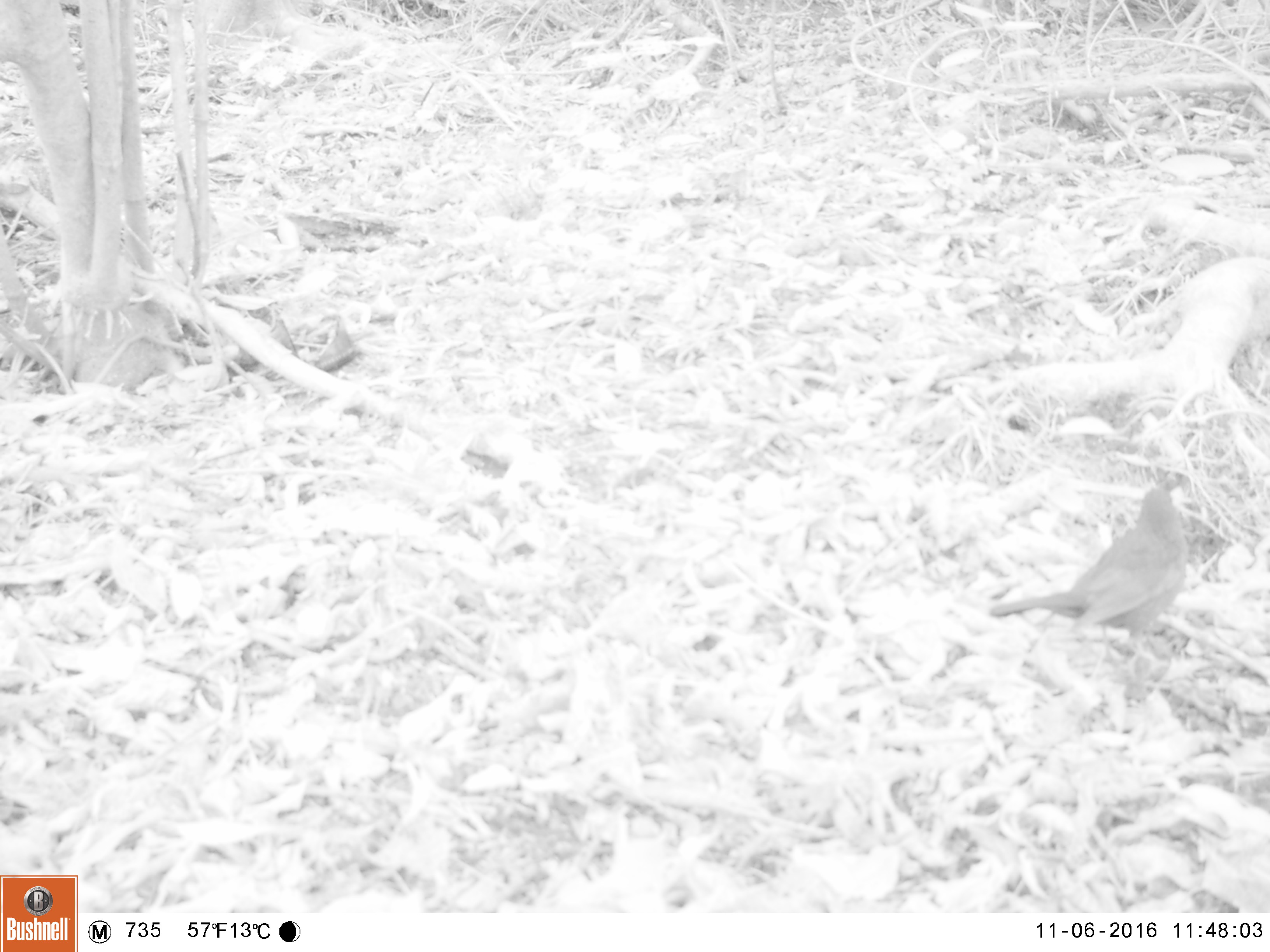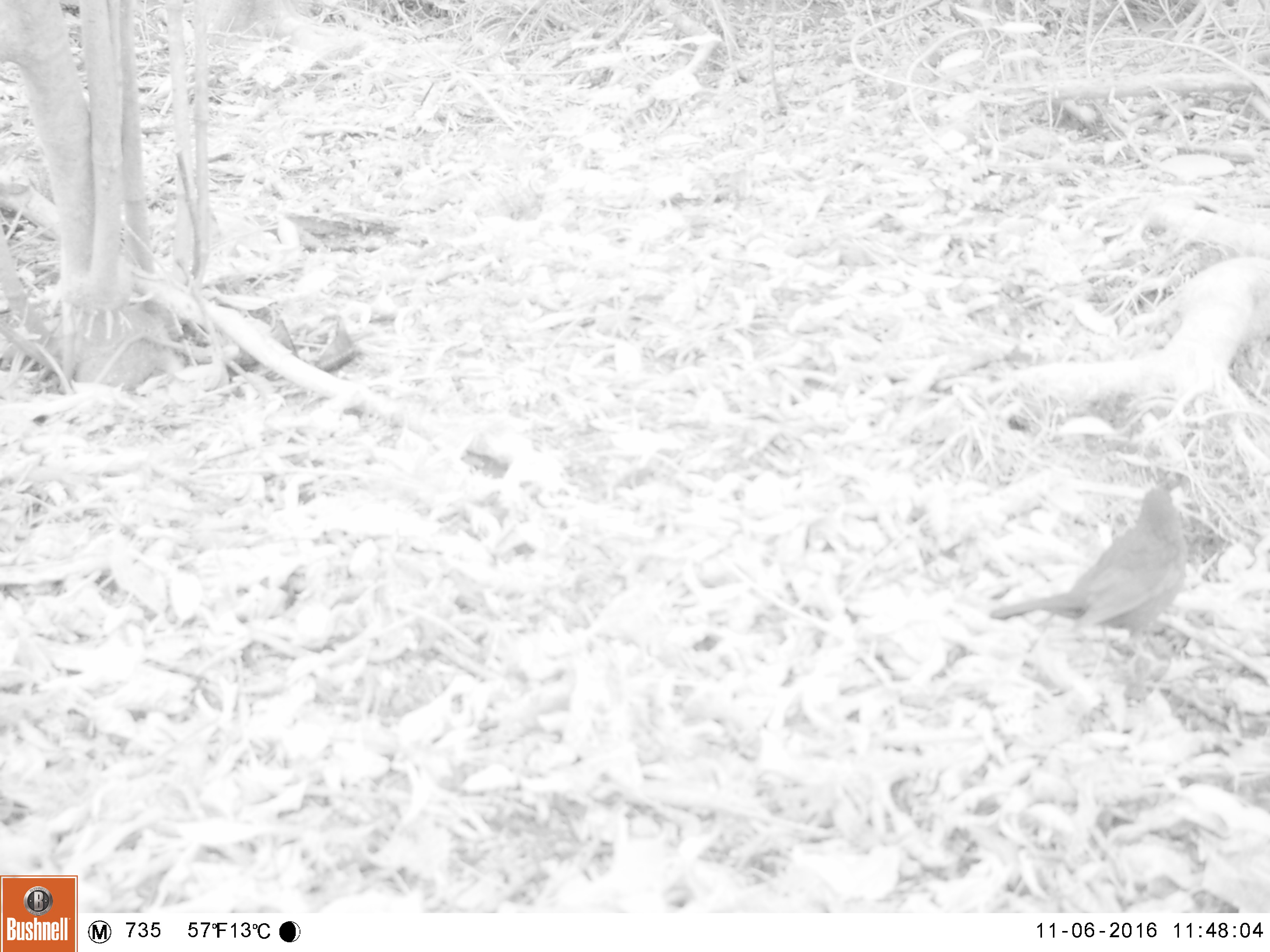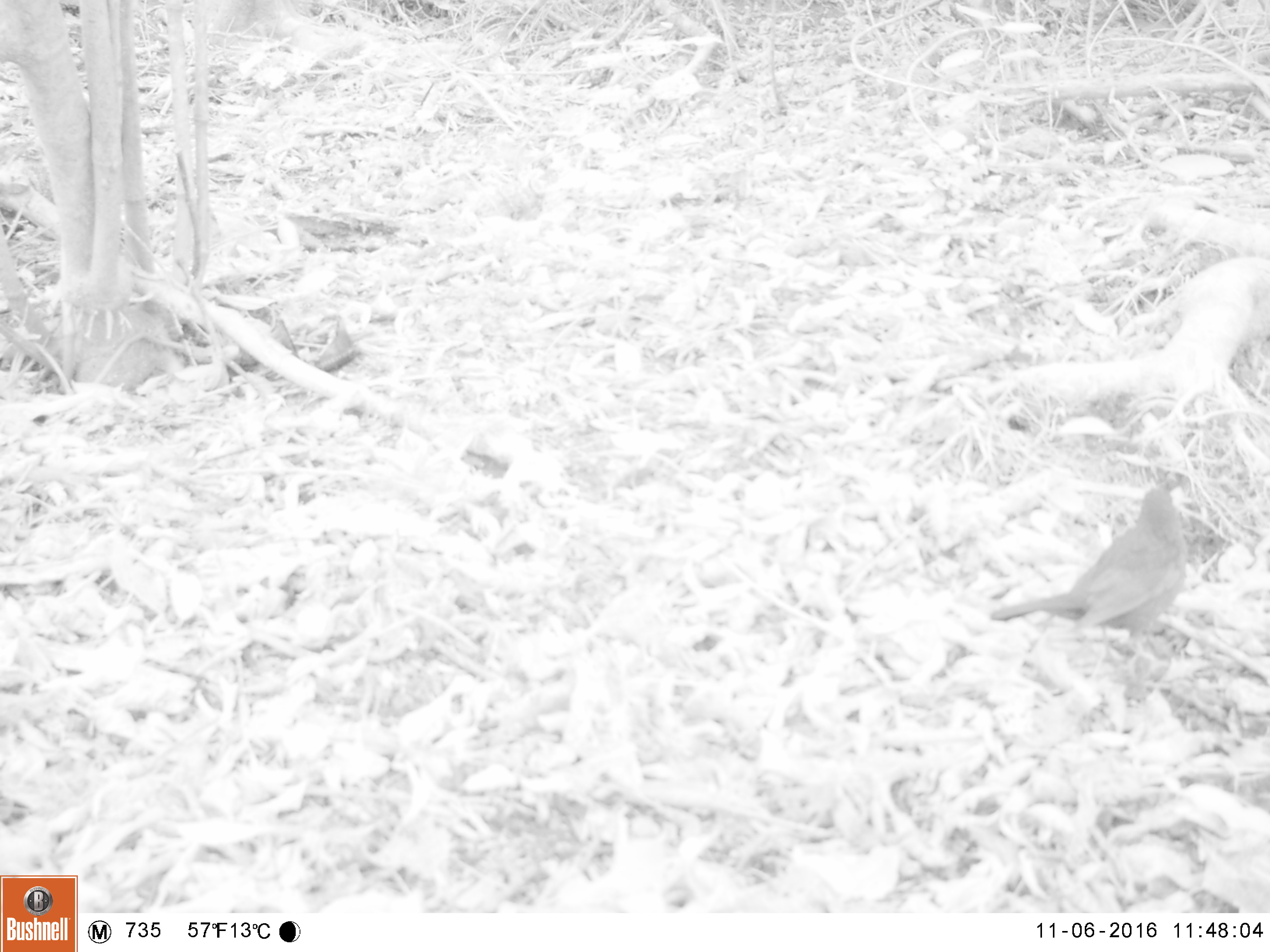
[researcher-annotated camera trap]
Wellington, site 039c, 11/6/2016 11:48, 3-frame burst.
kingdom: Animalia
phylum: Chordata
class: Aves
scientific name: Aves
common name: bird